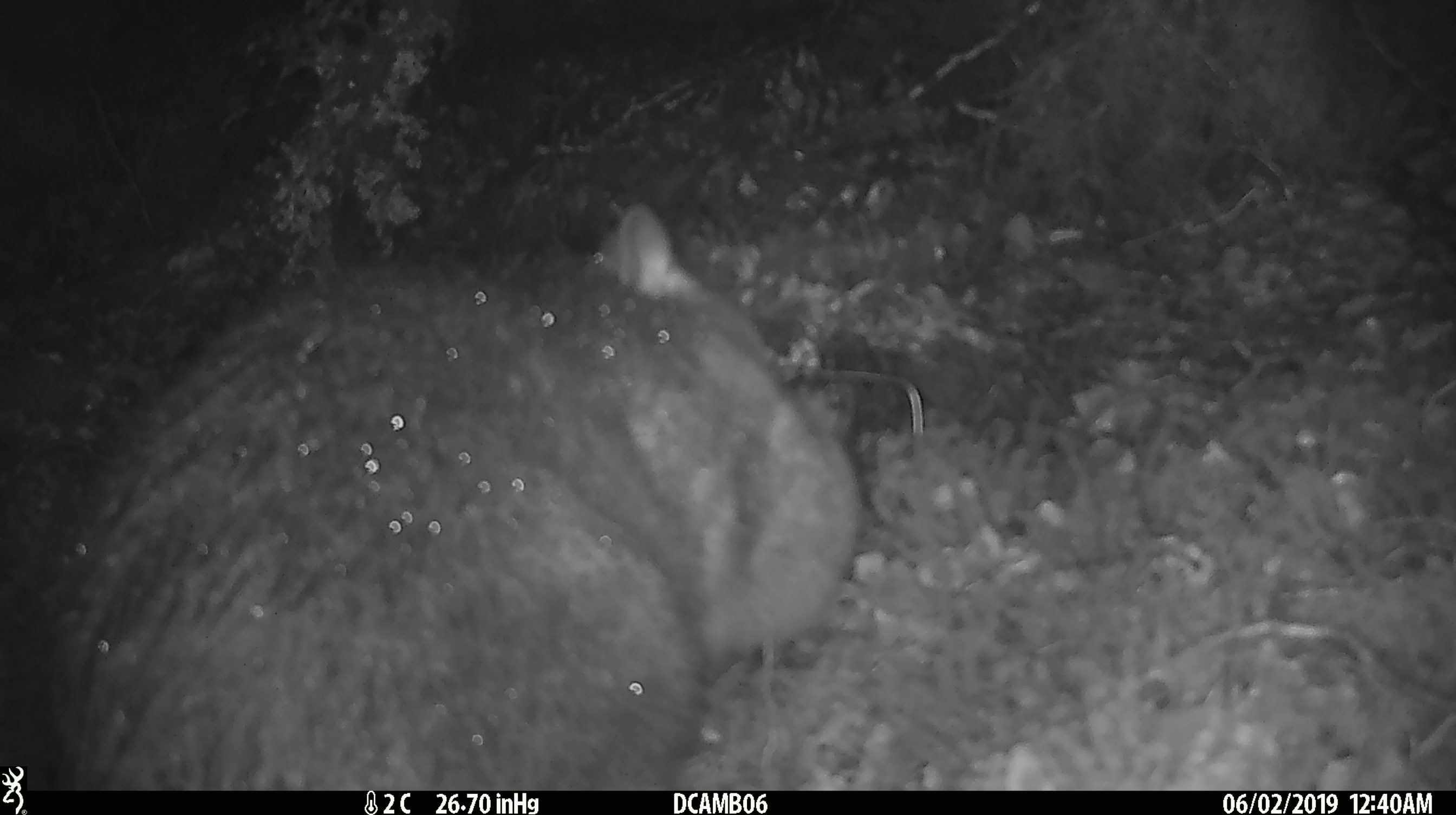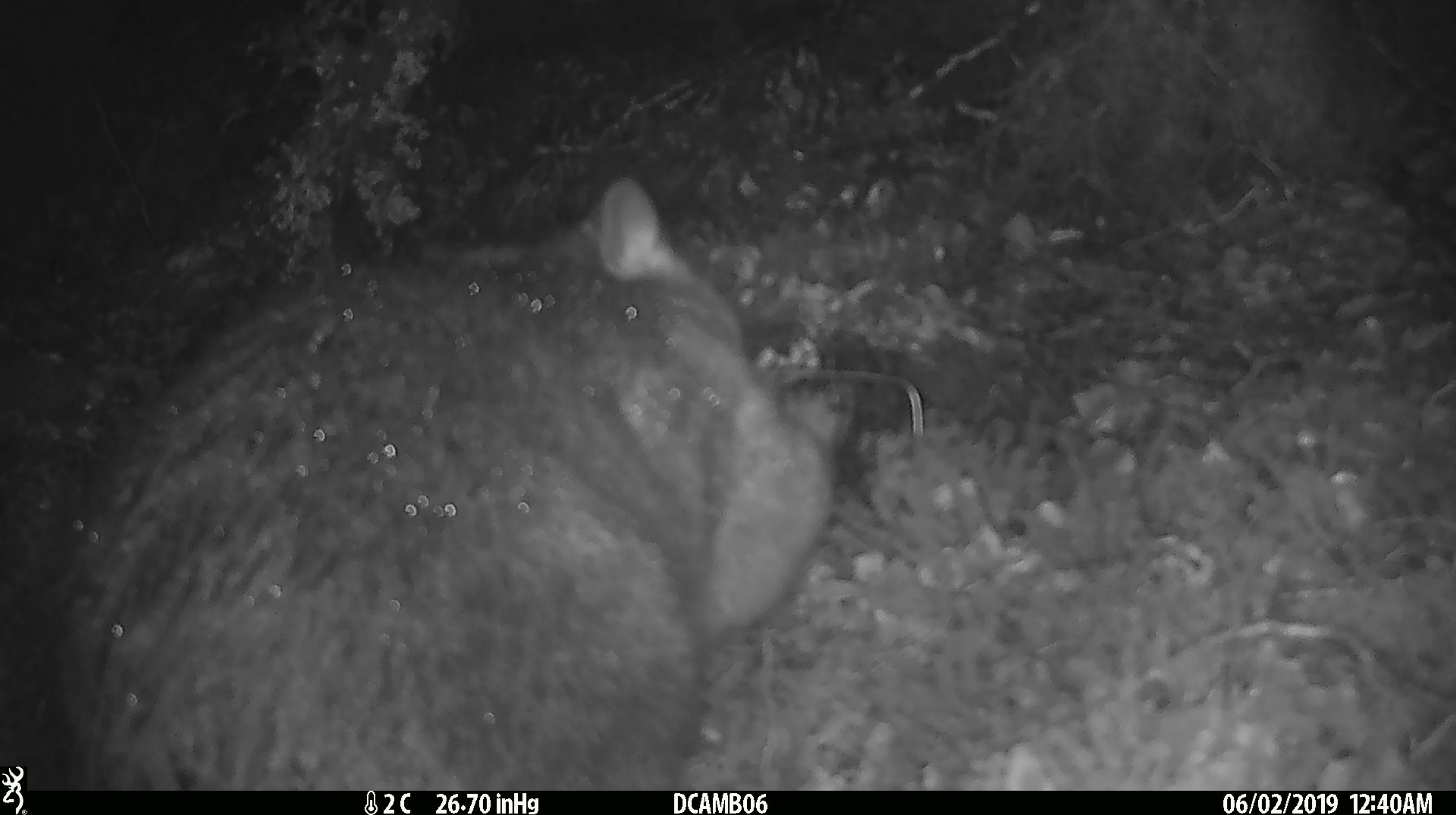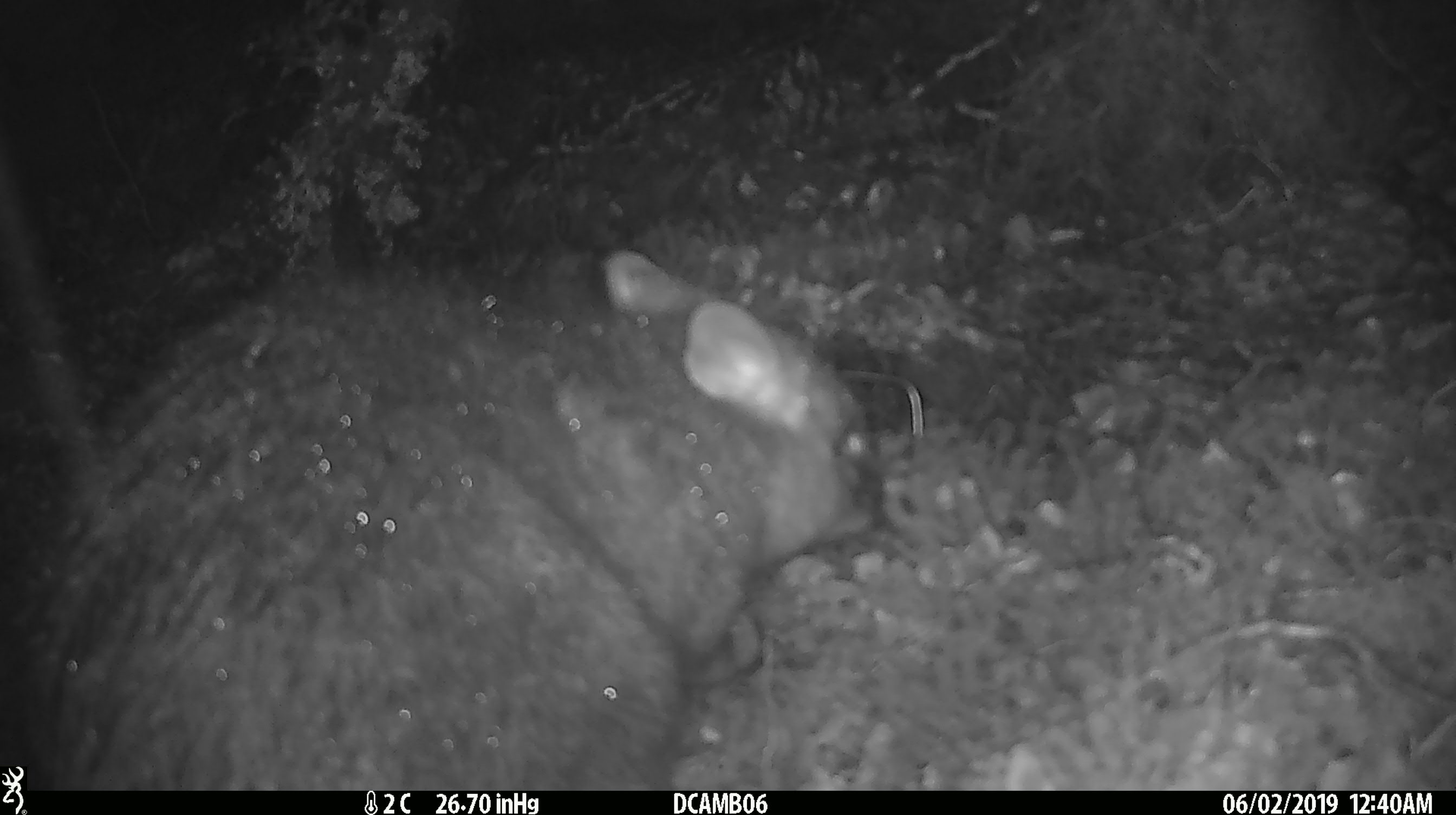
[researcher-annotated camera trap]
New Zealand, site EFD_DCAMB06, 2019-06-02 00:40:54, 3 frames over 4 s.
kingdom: Animalia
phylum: Chordata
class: Mammalia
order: Diprotodontia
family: Phalangeridae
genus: Trichosurus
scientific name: Trichosurus vulpecula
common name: common brushtail possum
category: possum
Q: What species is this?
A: Possum (common brushtail possum) (Trichosurus vulpecula).